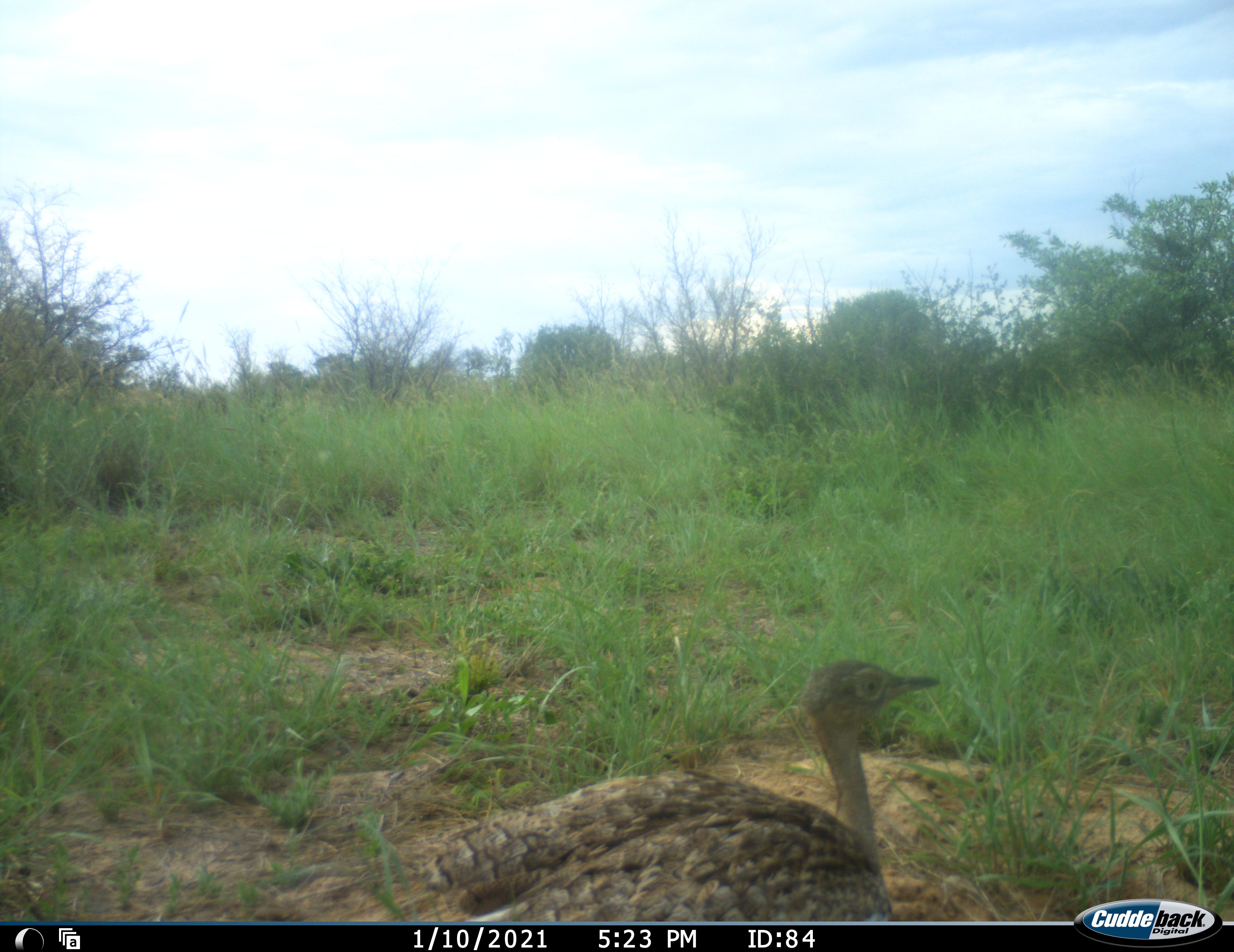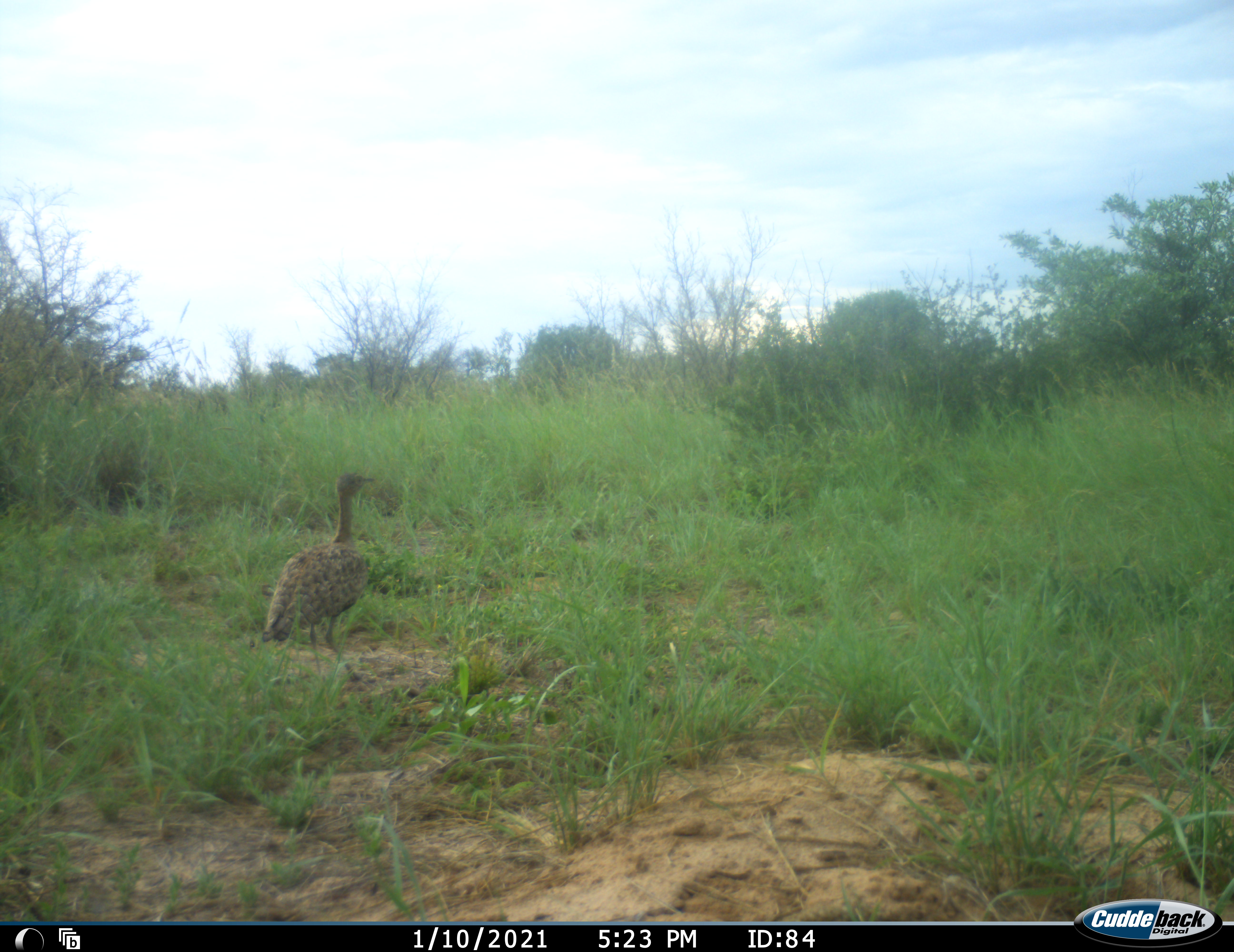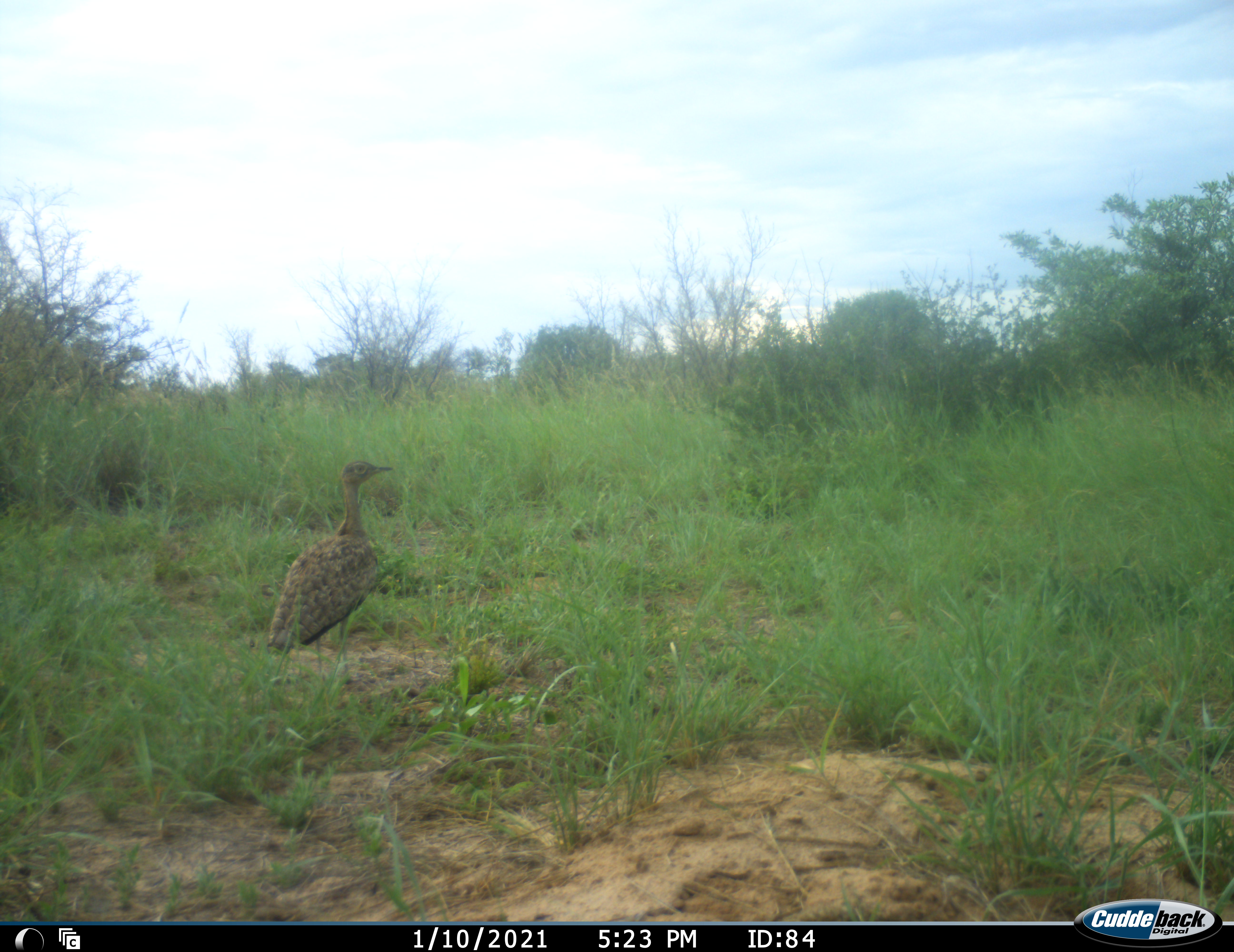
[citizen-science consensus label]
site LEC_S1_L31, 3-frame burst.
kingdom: Animalia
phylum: Chordata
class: Aves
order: Otidiformes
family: Otididae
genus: Eupodotis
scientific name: Eupodotis ruficrista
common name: red-crested bustard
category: bustardredcrested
Bustardredcrested (red-crested bustard) (Eupodotis ruficrista), count 1. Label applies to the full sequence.